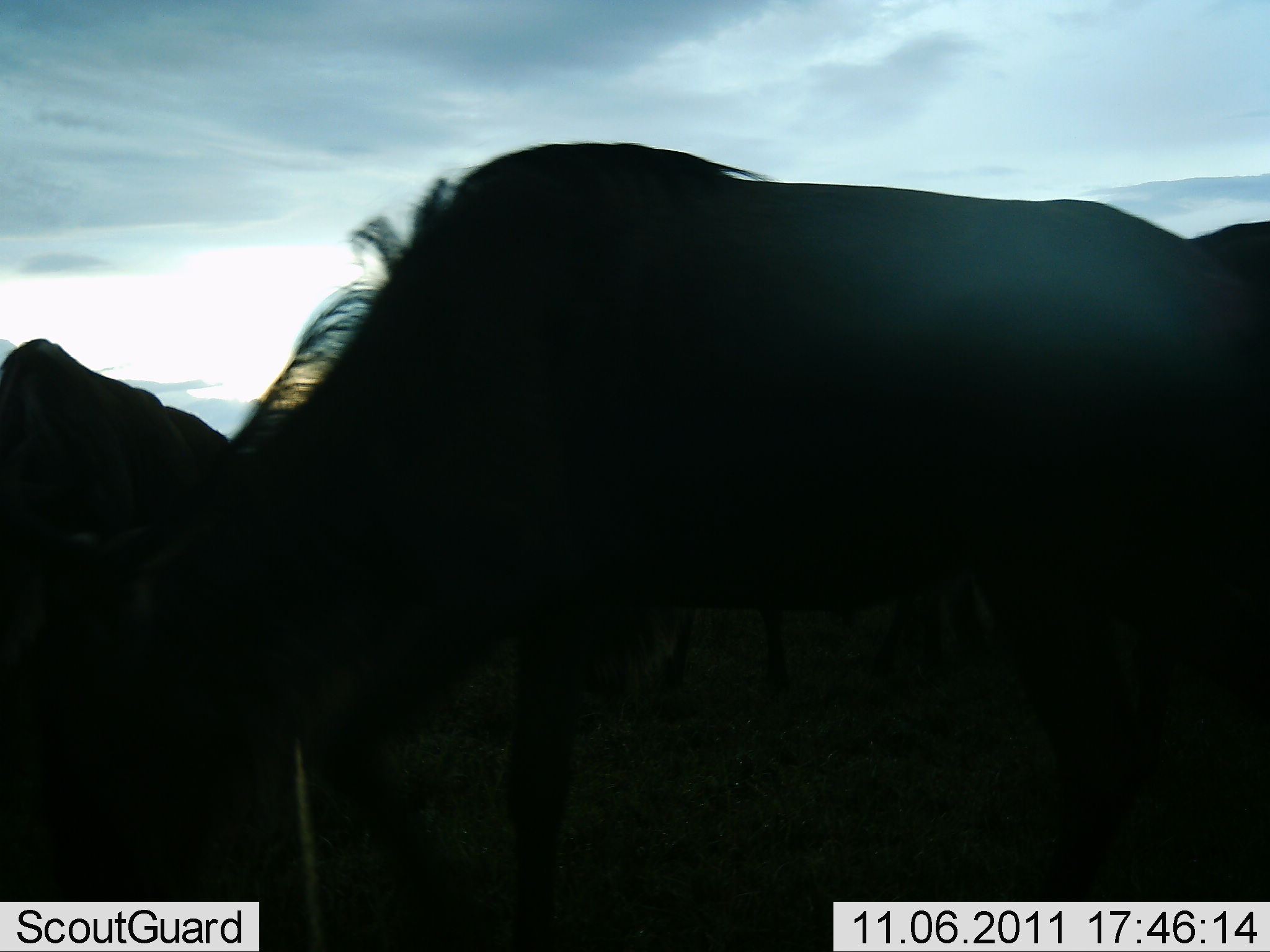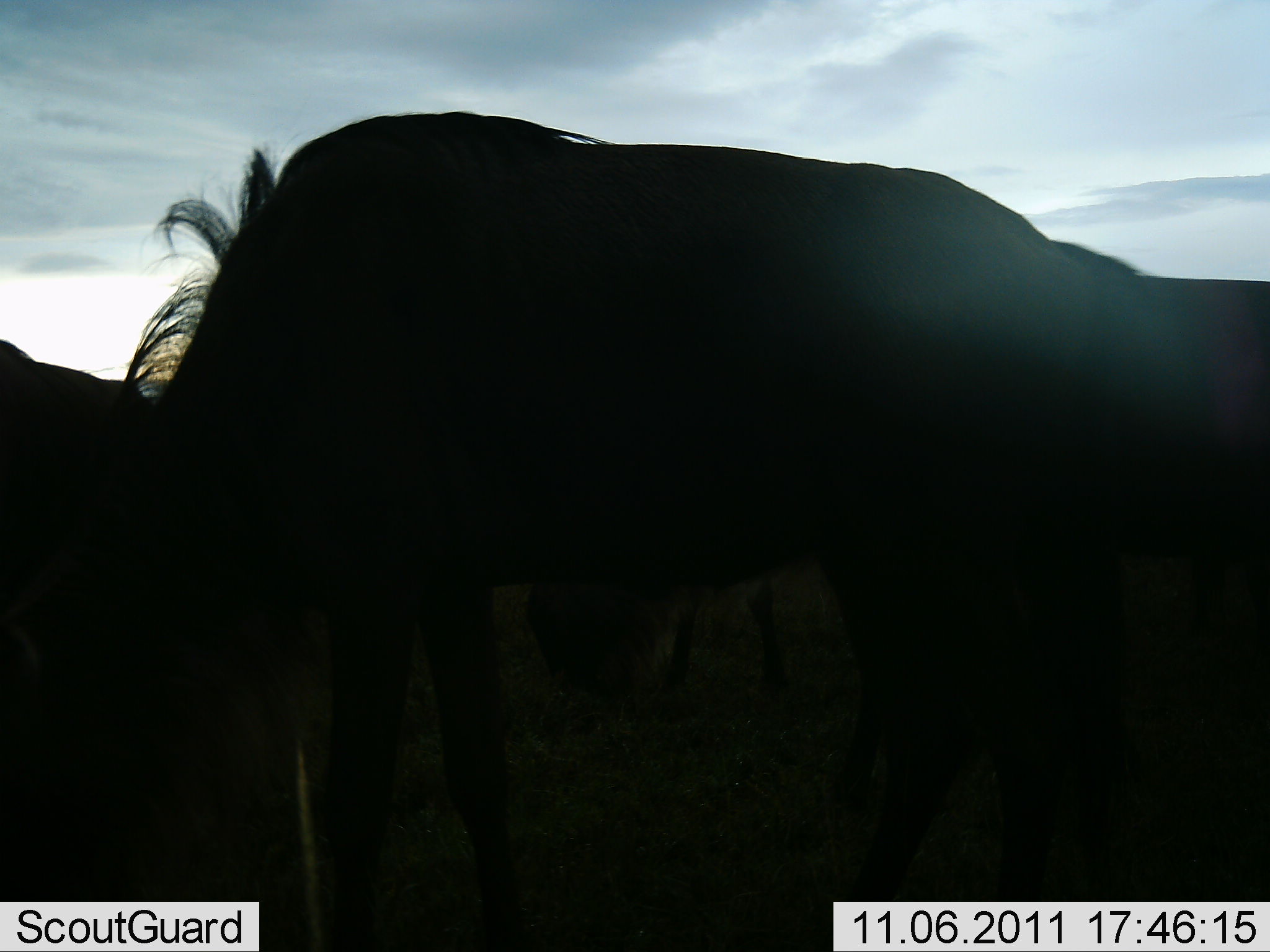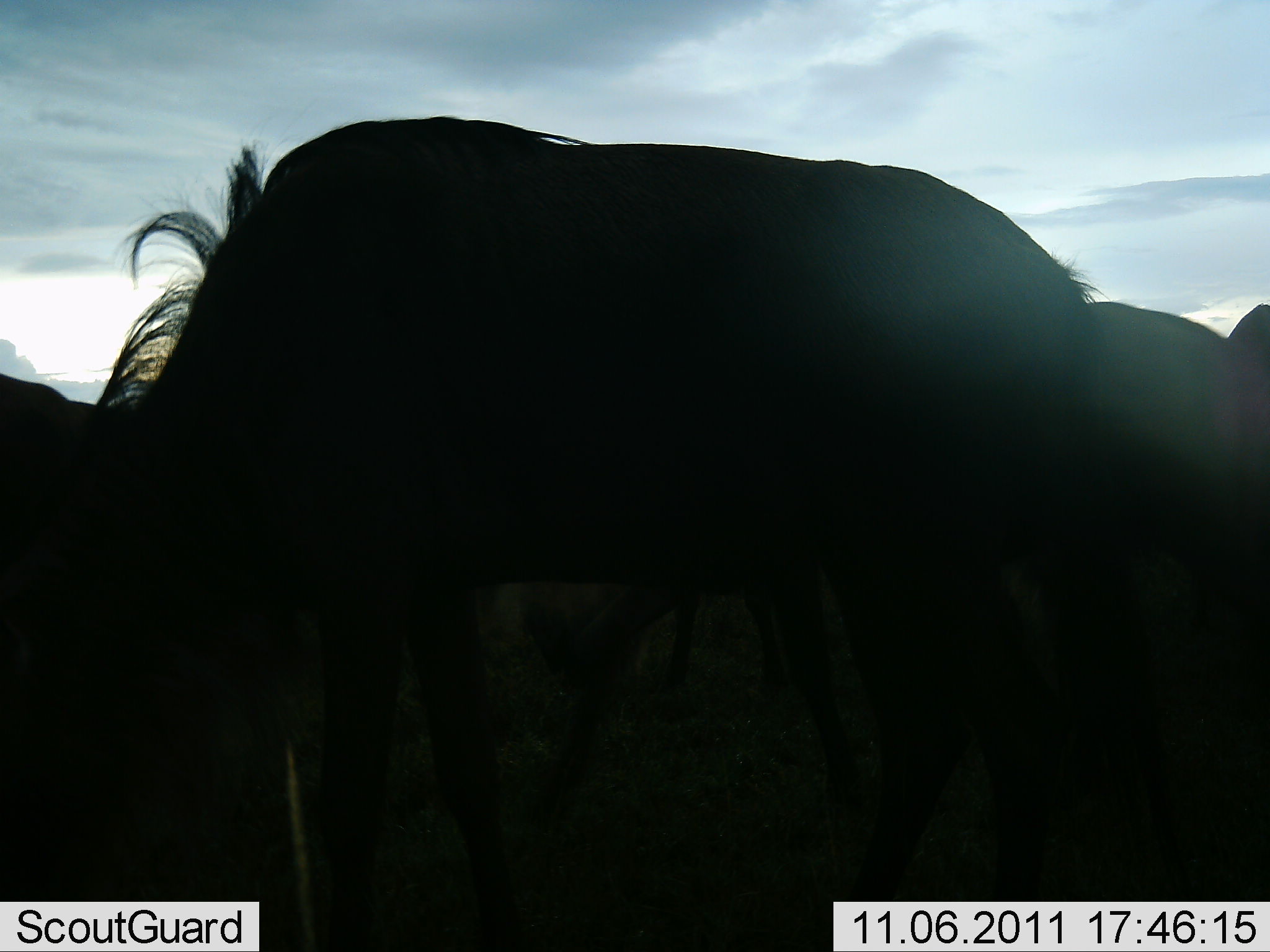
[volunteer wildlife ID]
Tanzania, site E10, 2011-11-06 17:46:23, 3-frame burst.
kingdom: Animalia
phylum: Chordata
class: Mammalia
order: Artiodactyla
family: Bovidae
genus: Connochaetes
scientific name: Connochaetes taurinus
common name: blue wildebeest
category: wildebeest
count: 3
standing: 8%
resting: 0%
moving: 92%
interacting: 0%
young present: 0%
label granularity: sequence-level